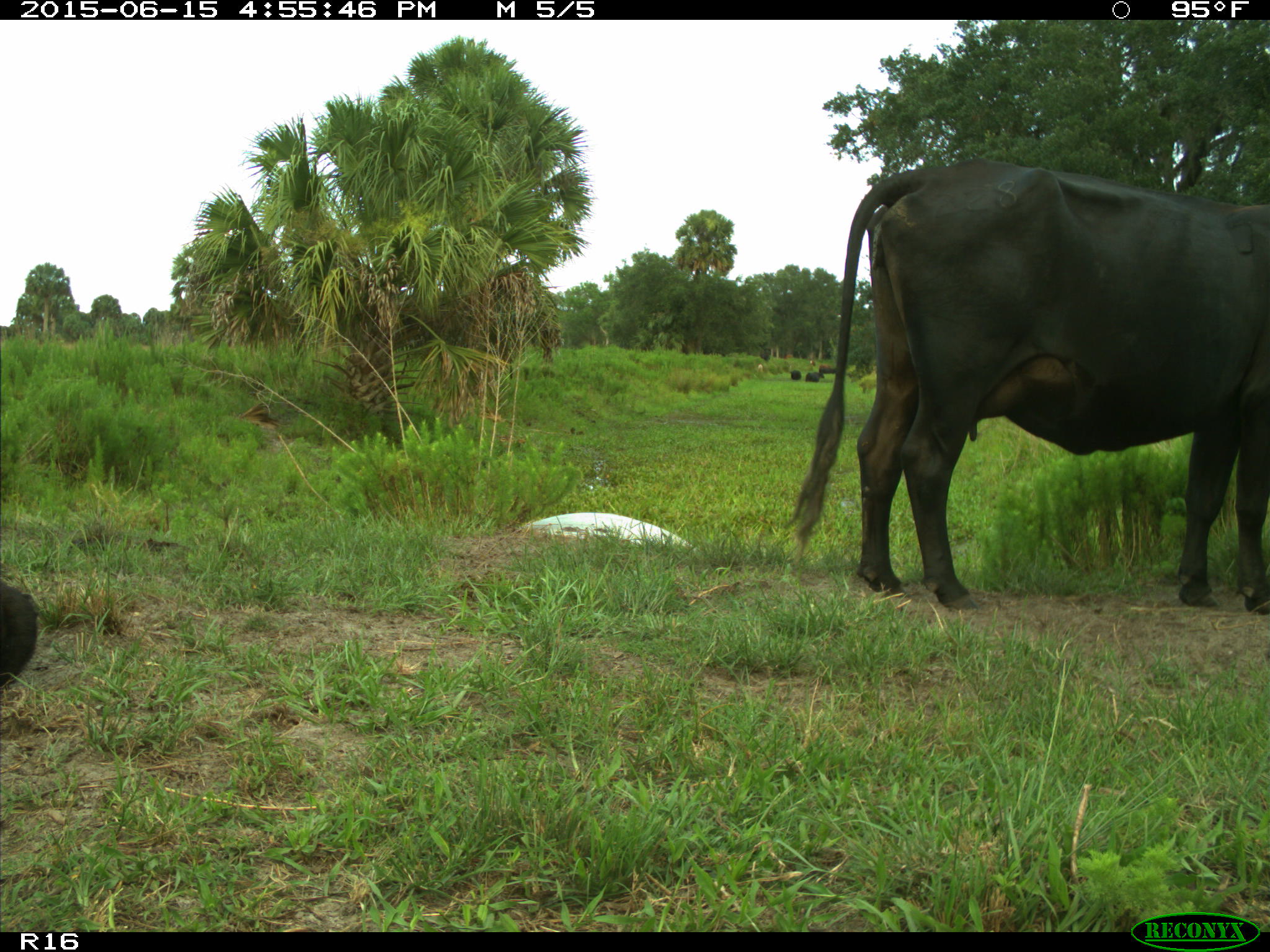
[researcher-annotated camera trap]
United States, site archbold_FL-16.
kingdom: Animalia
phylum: Chordata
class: Mammalia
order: Artiodactyla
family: Bovidae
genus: Bos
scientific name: Bos taurus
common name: domestic cow